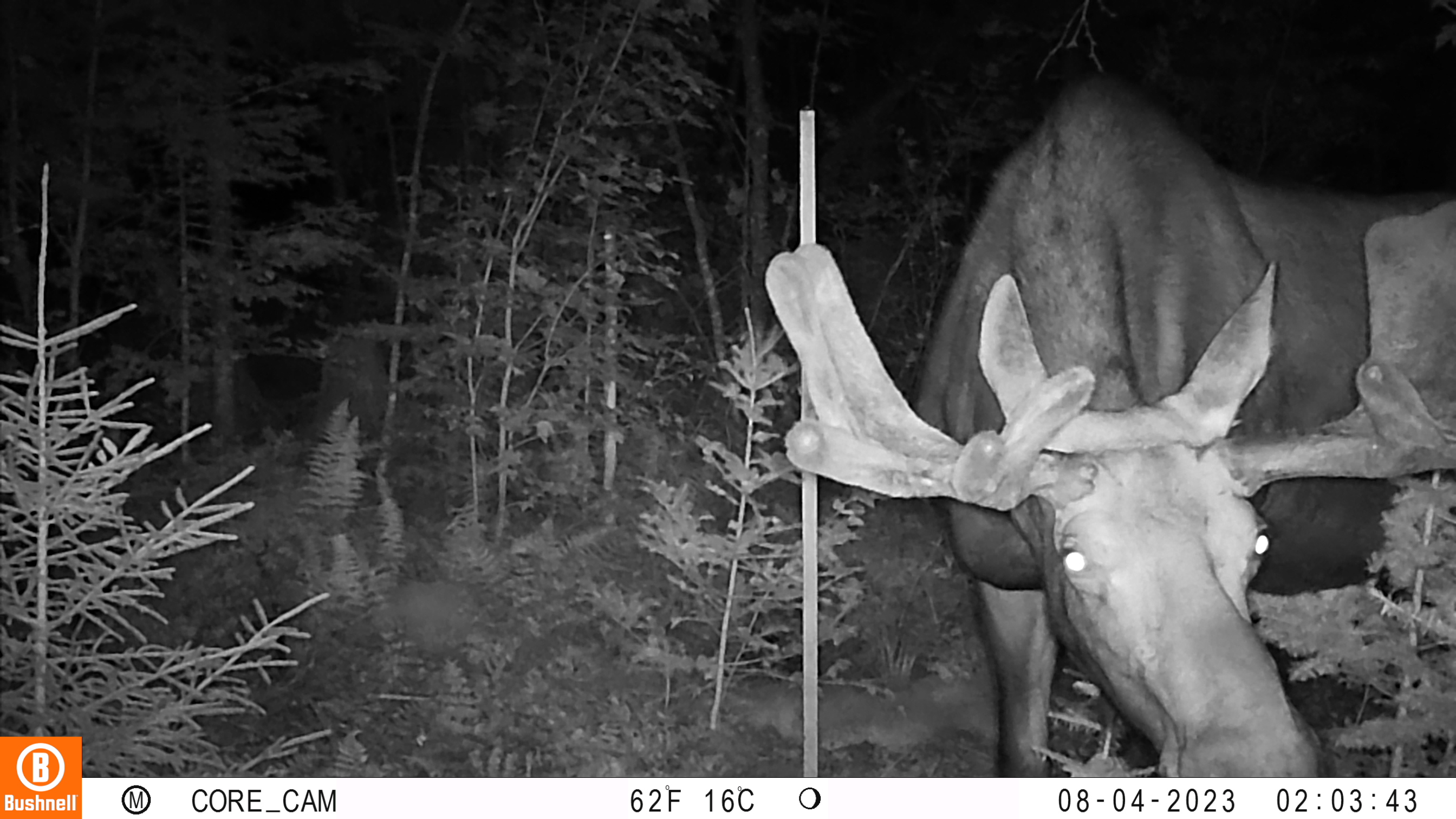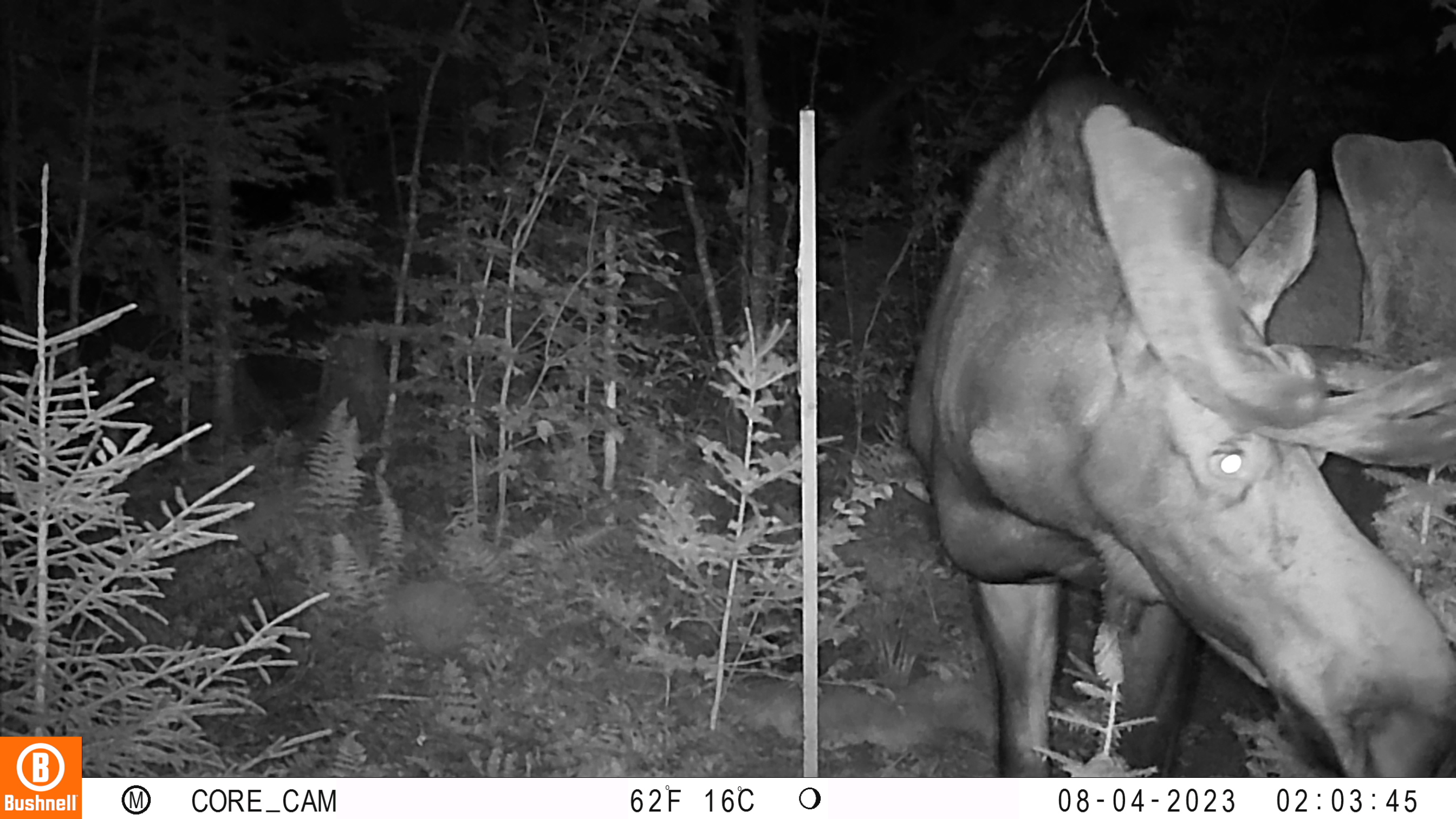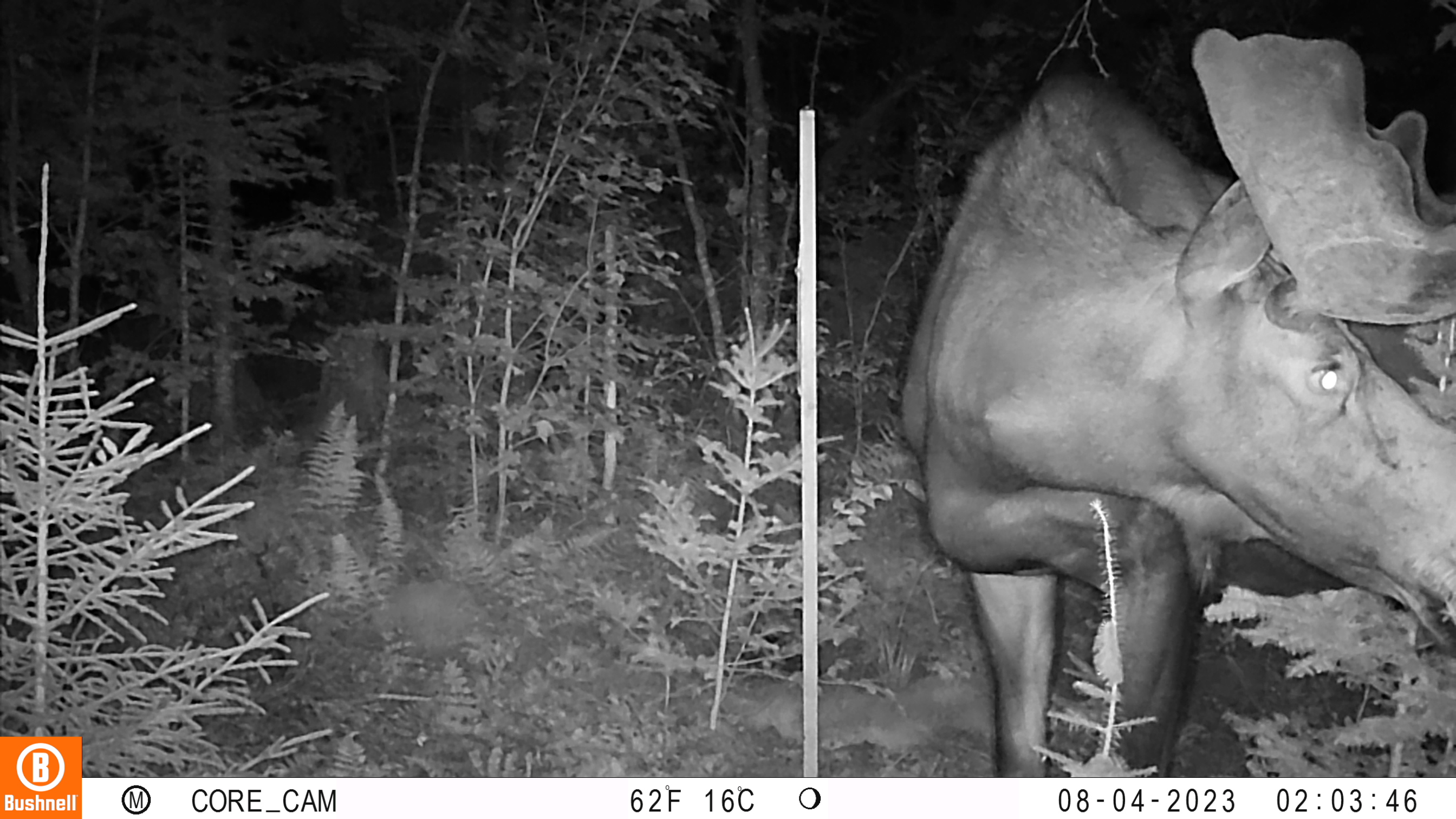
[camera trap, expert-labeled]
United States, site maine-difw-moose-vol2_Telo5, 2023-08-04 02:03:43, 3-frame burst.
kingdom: Animalia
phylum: Chordata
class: Mammalia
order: Artiodactyla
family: Cervidae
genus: Odocoileus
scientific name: Odocoileus virginianus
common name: white-tailed deer